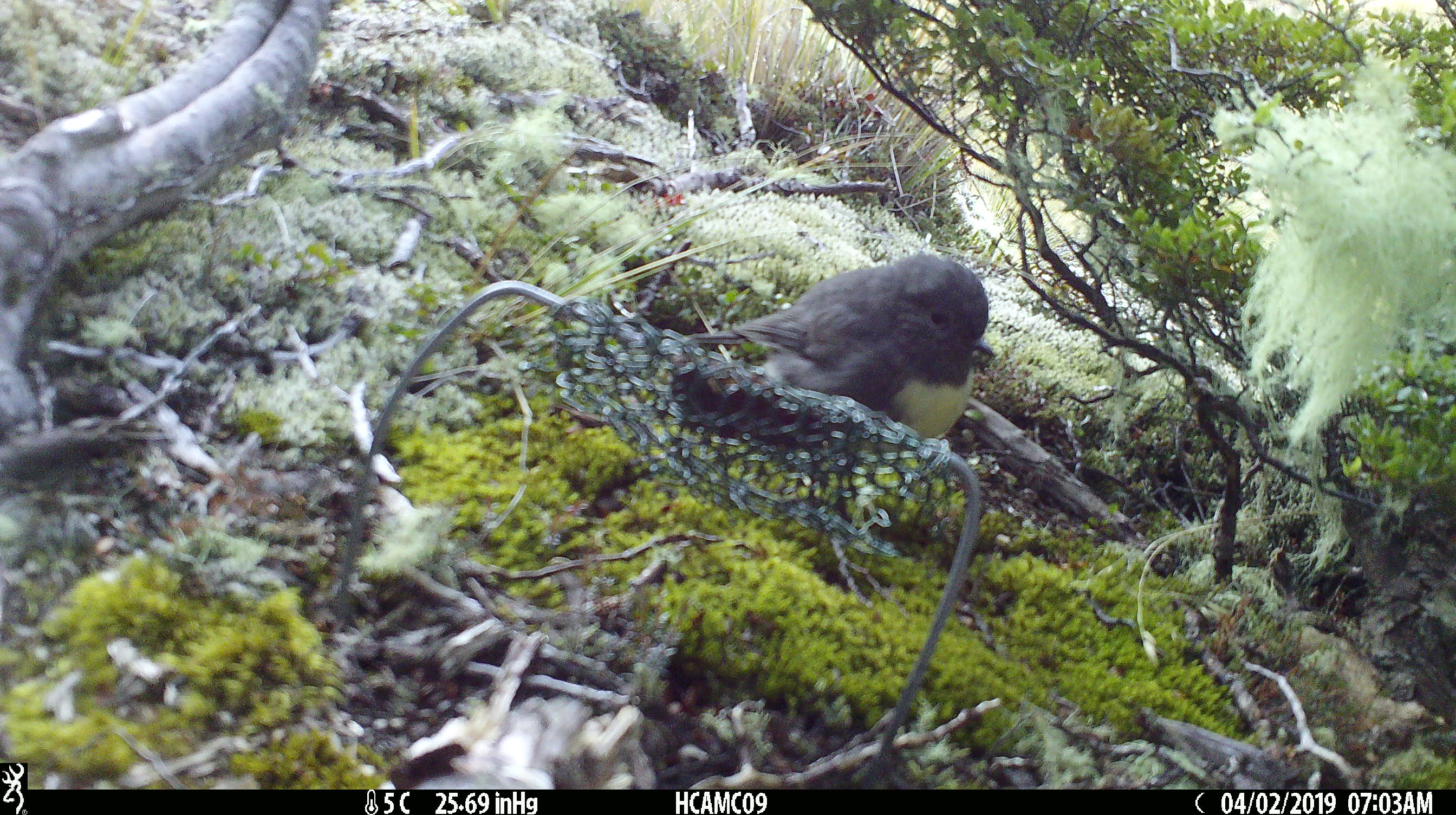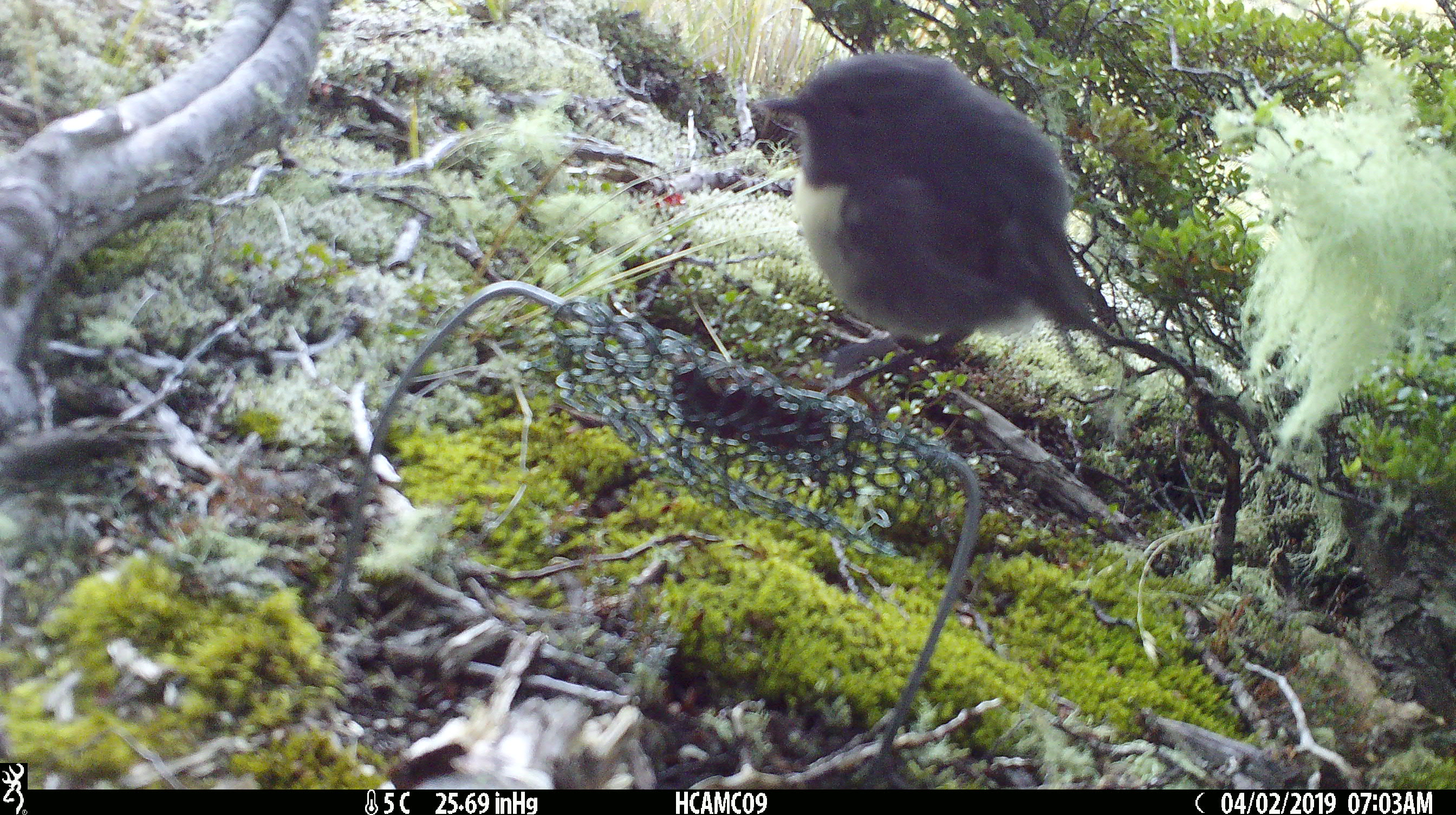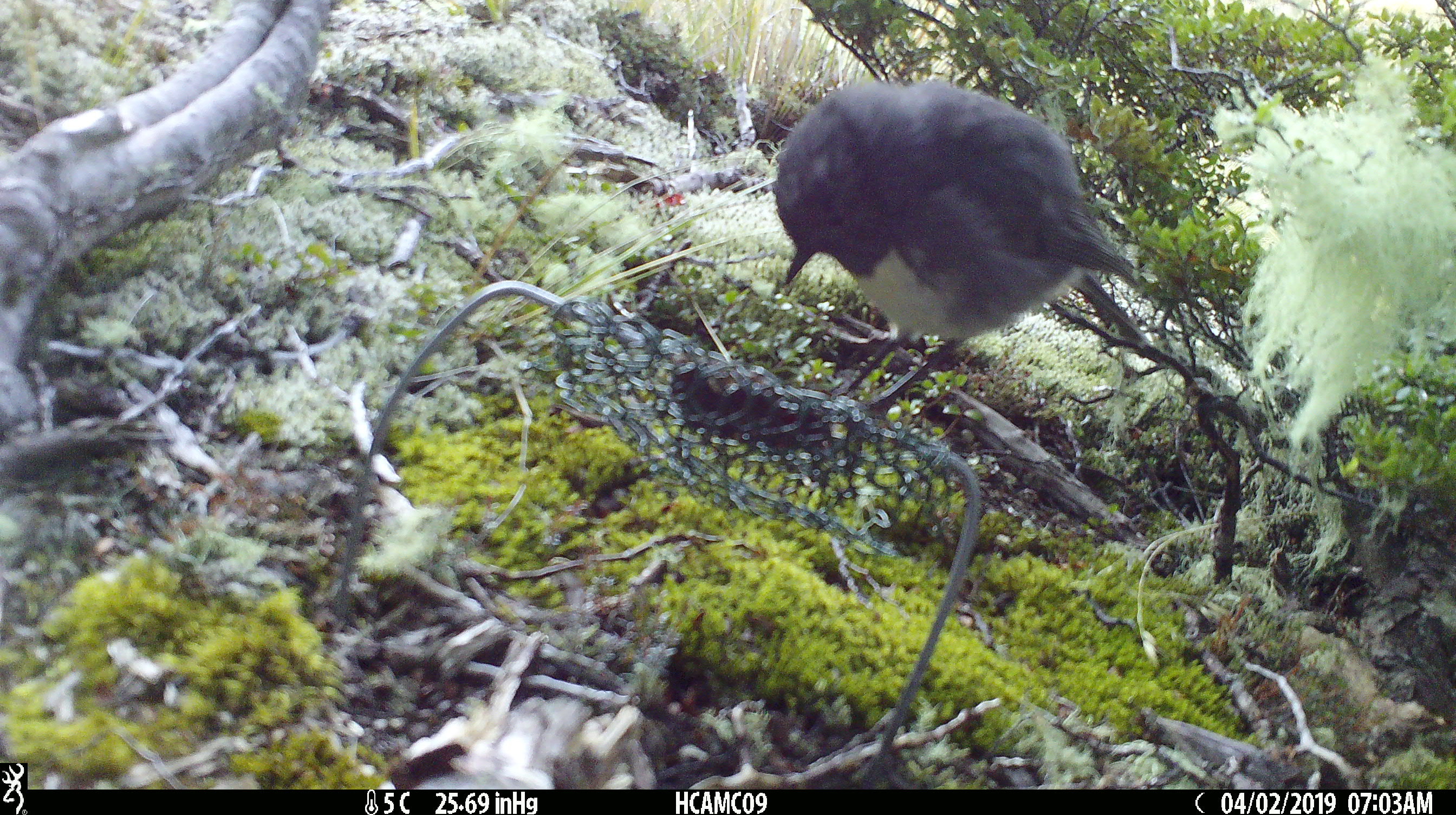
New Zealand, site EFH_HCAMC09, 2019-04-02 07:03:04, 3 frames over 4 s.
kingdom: Animalia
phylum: Chordata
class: Aves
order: Passeriformes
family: Petroicidae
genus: Petroica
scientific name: Petroica australis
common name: new zealand robin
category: robin